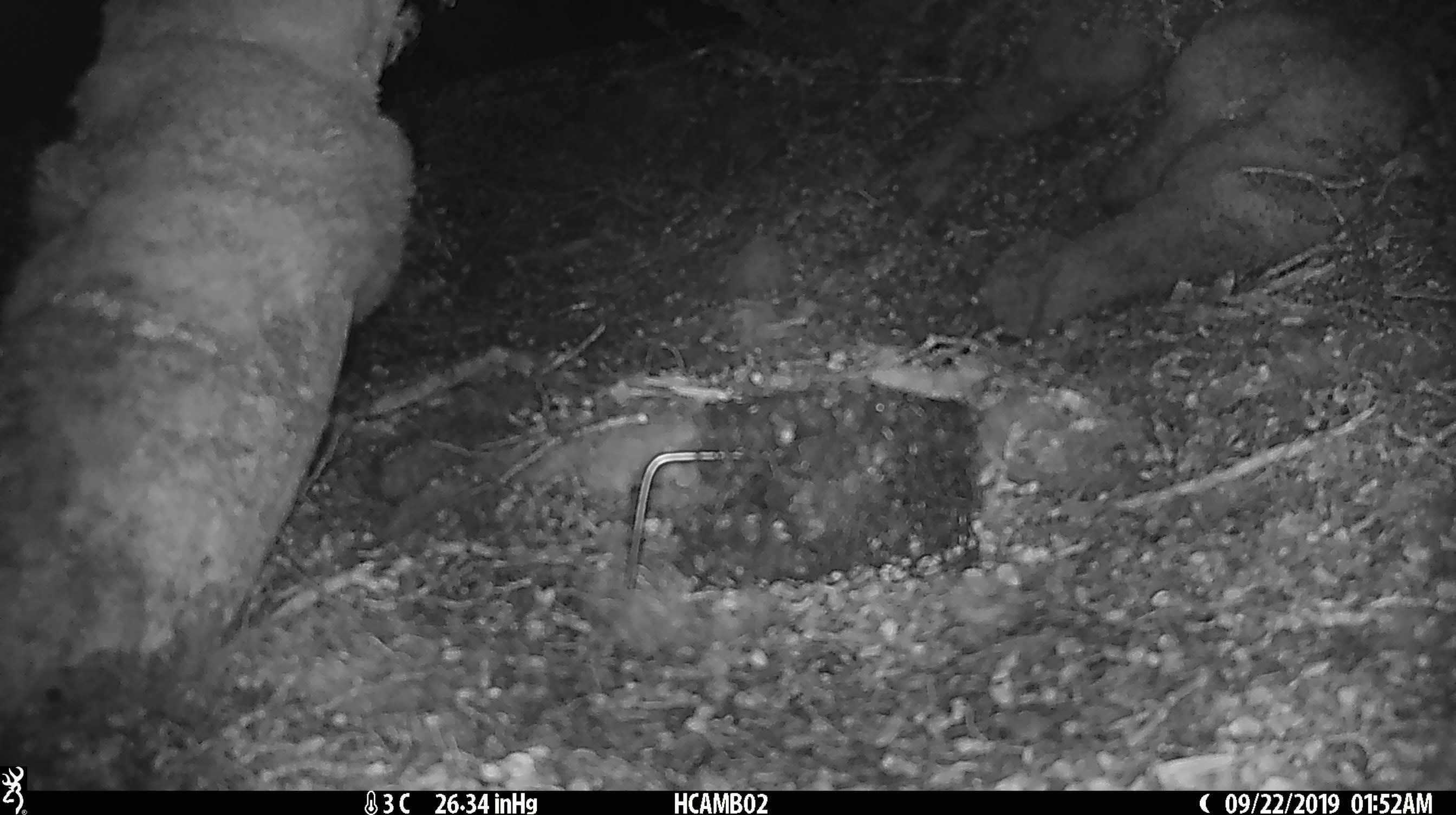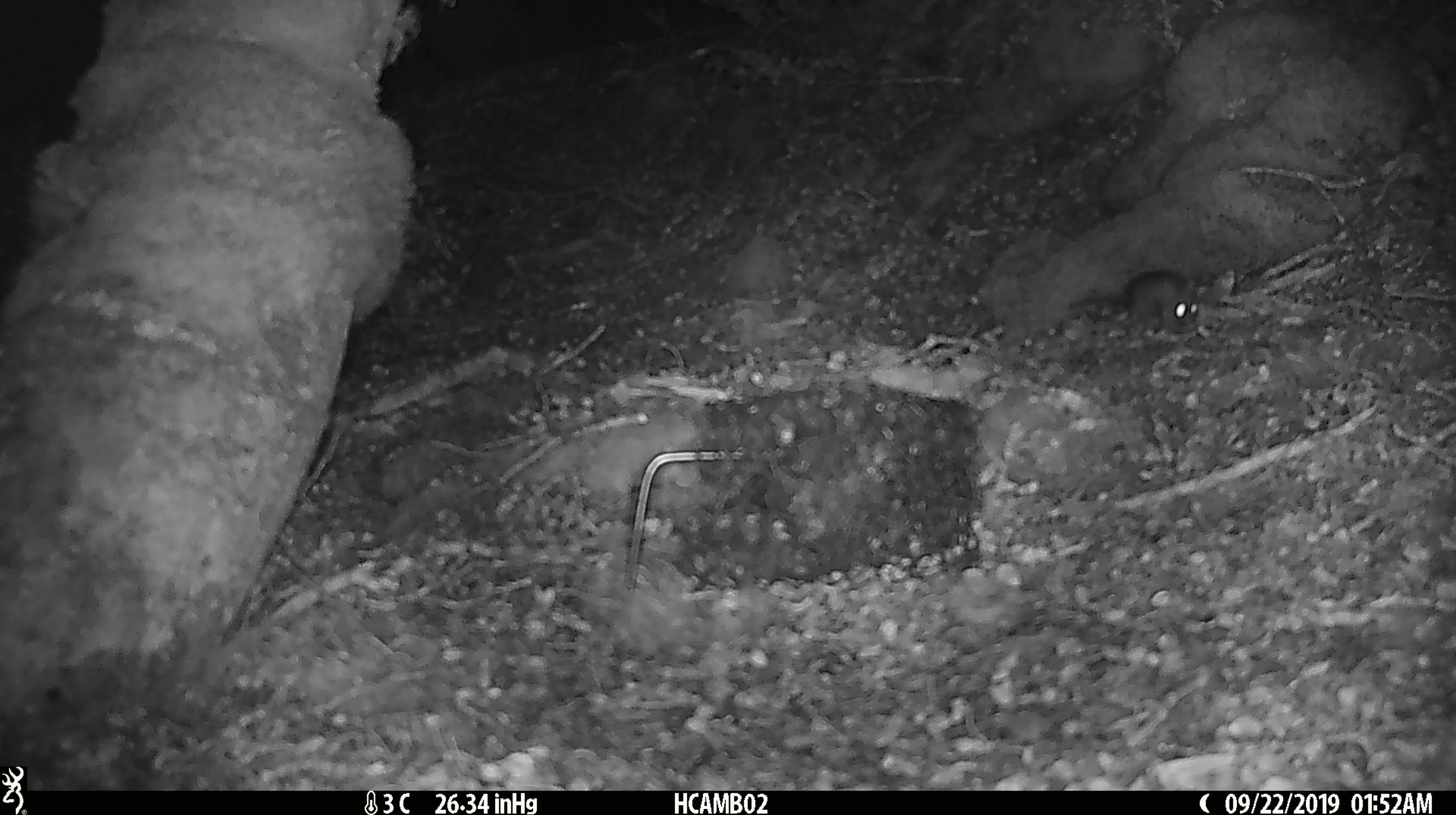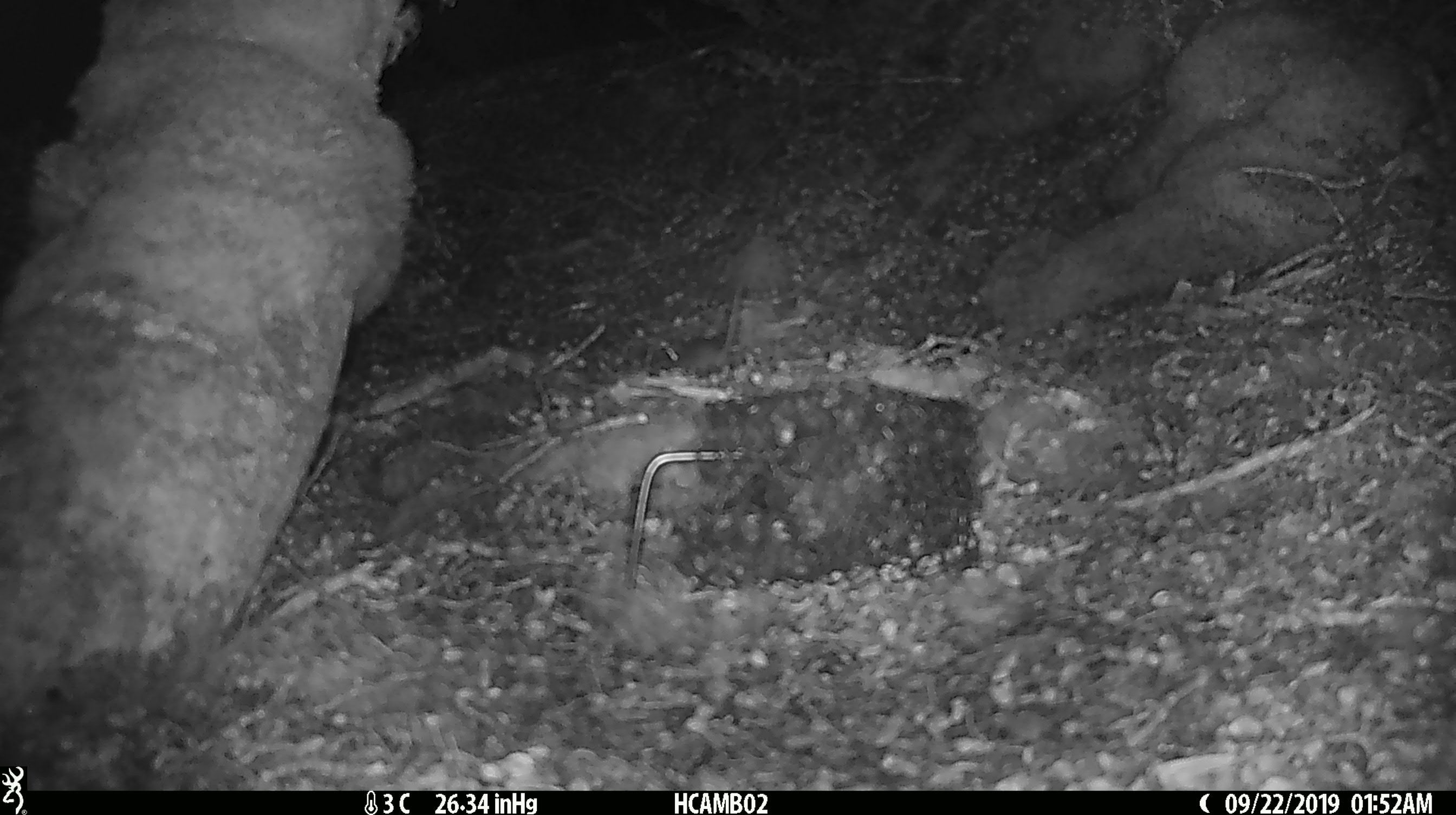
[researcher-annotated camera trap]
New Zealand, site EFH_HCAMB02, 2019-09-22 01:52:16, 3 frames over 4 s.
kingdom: Animalia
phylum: Chordata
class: Mammalia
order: Rodentia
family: Muridae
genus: Mus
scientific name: Mus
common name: mouse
Mouse (Mus).